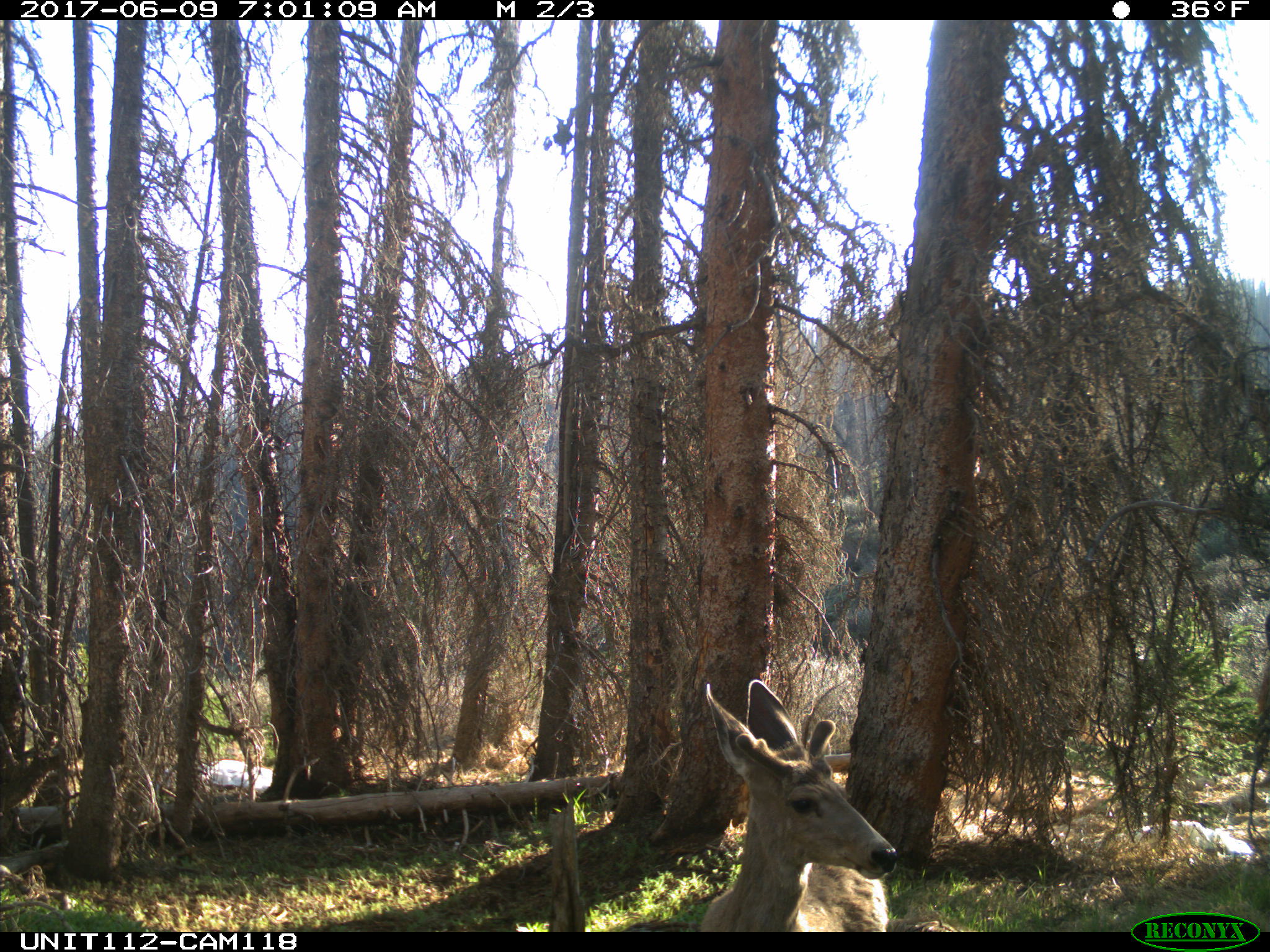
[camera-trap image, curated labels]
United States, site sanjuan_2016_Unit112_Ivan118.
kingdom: Animalia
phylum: Chordata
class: Mammalia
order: Artiodactyla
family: Cervidae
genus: Odocoileus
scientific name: Odocoileus hemionus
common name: mule deer